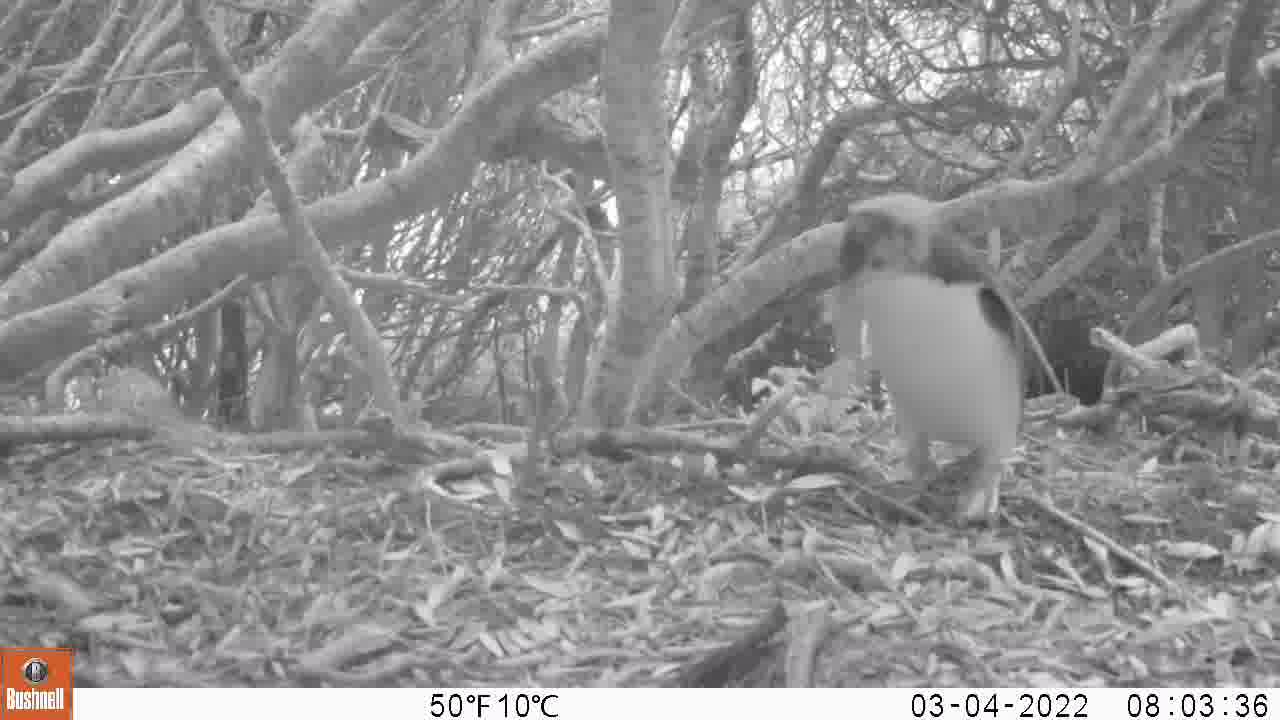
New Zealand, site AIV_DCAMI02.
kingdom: Animalia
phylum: Chordata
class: Aves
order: Sphenisciformes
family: Spheniscidae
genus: Megadyptes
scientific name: Megadyptes antipodes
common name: yellow-eyed penguin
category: yellow eyed penguin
Yellow eyed penguin (yellow-eyed penguin) (Megadyptes antipodes).